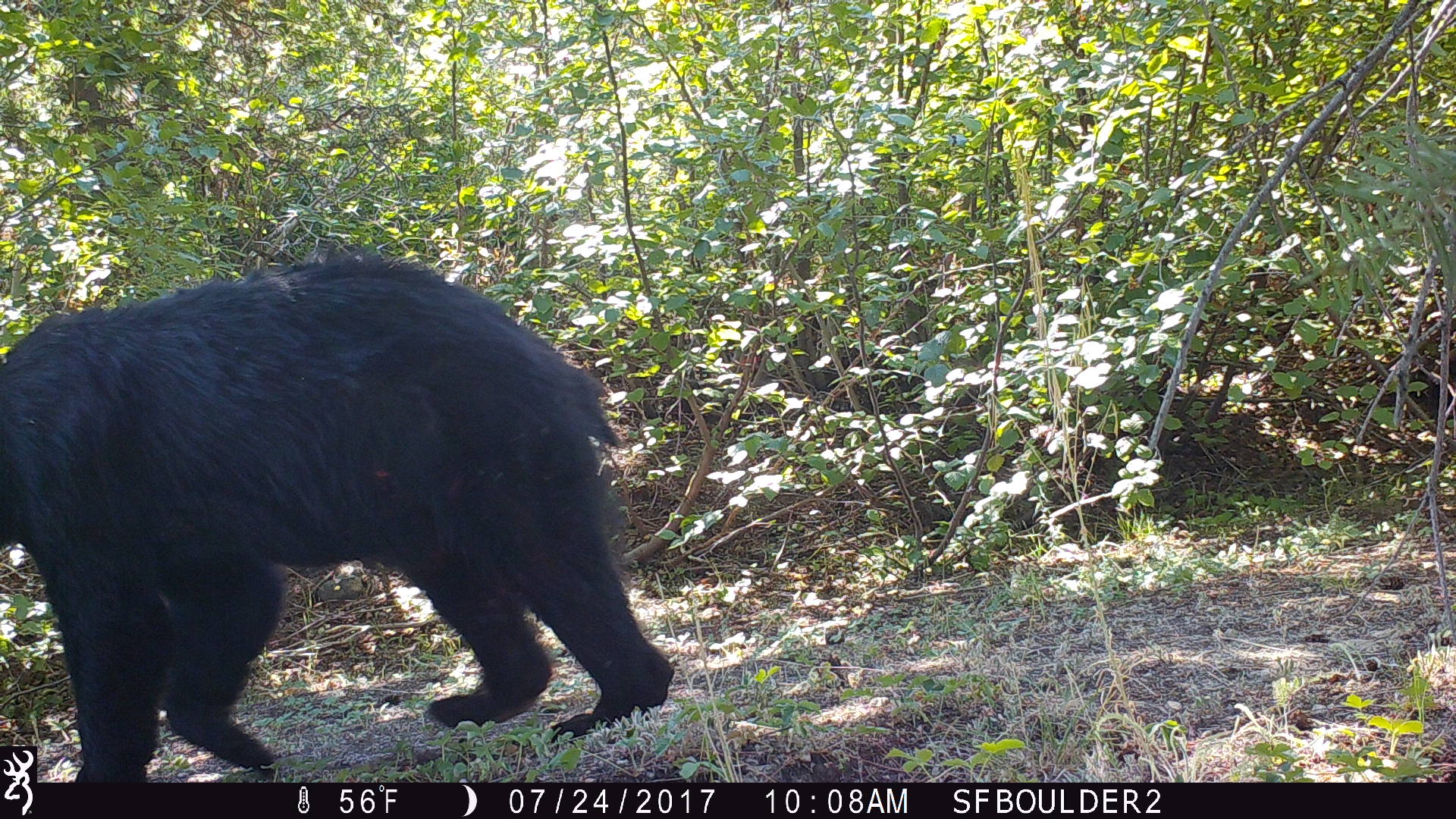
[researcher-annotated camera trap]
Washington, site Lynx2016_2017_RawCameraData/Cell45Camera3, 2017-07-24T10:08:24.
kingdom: Animalia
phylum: Chordata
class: Mammalia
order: Carnivora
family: Ursidae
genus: Ursus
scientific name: Ursus americanus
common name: american black bear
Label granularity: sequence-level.